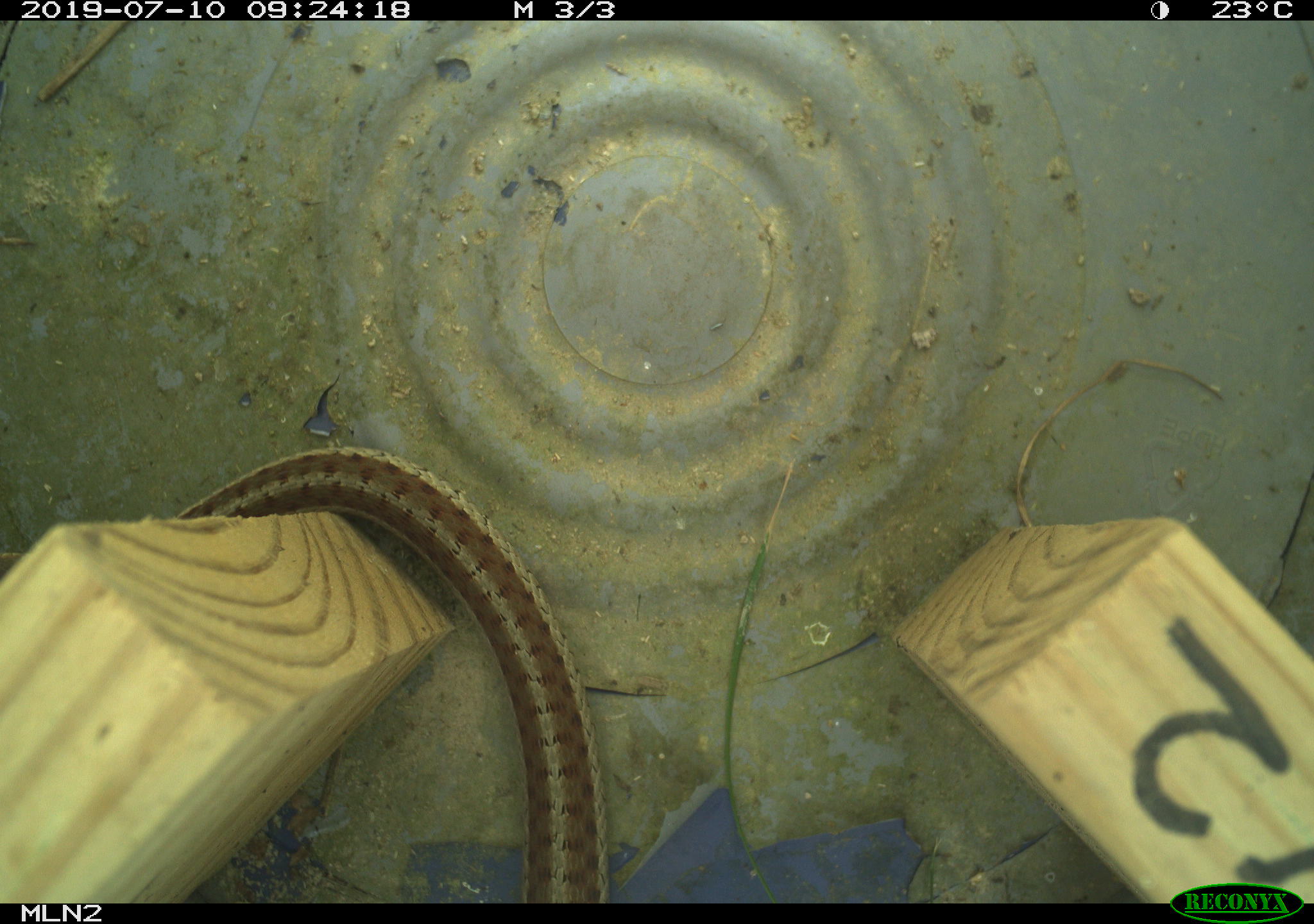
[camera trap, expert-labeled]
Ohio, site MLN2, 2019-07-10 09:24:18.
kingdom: Animalia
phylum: Chordata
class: Reptilia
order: Squamata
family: Colubridae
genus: Thamnophis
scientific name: Thamnophis sirtalis sirtalis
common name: eastern gartersnake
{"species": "eastern gartersnake (Thamnophis sirtalis sirtalis)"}